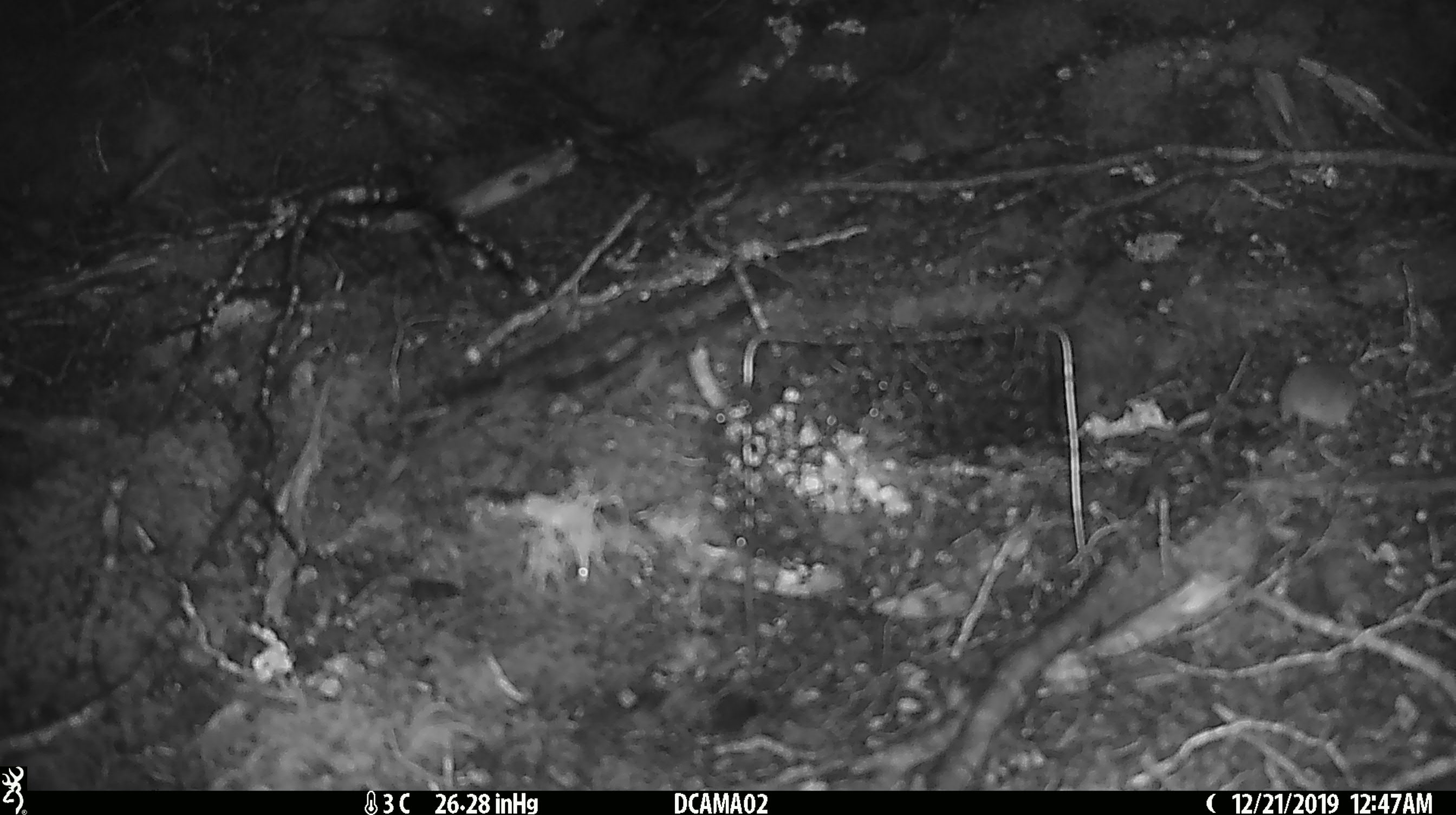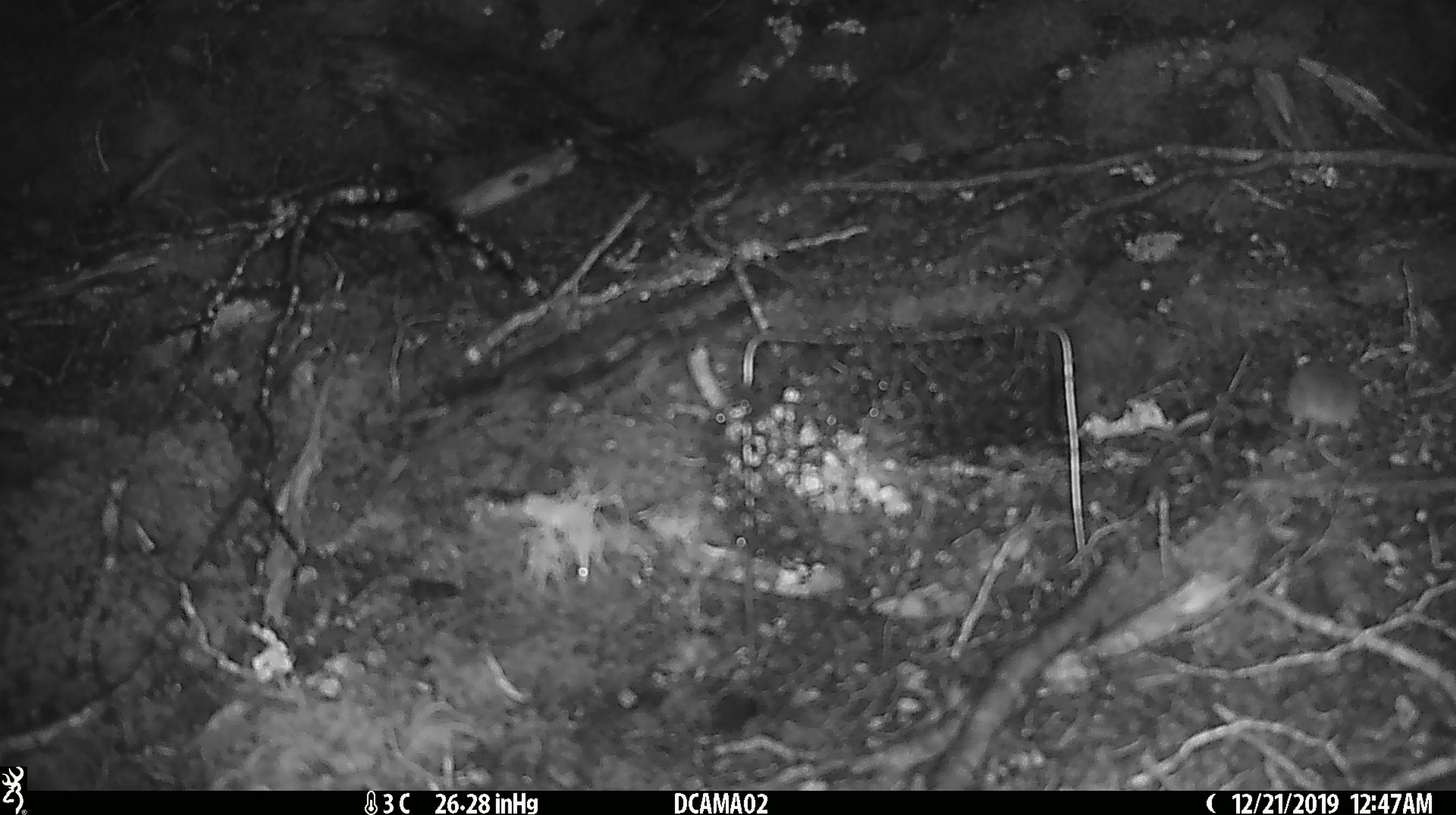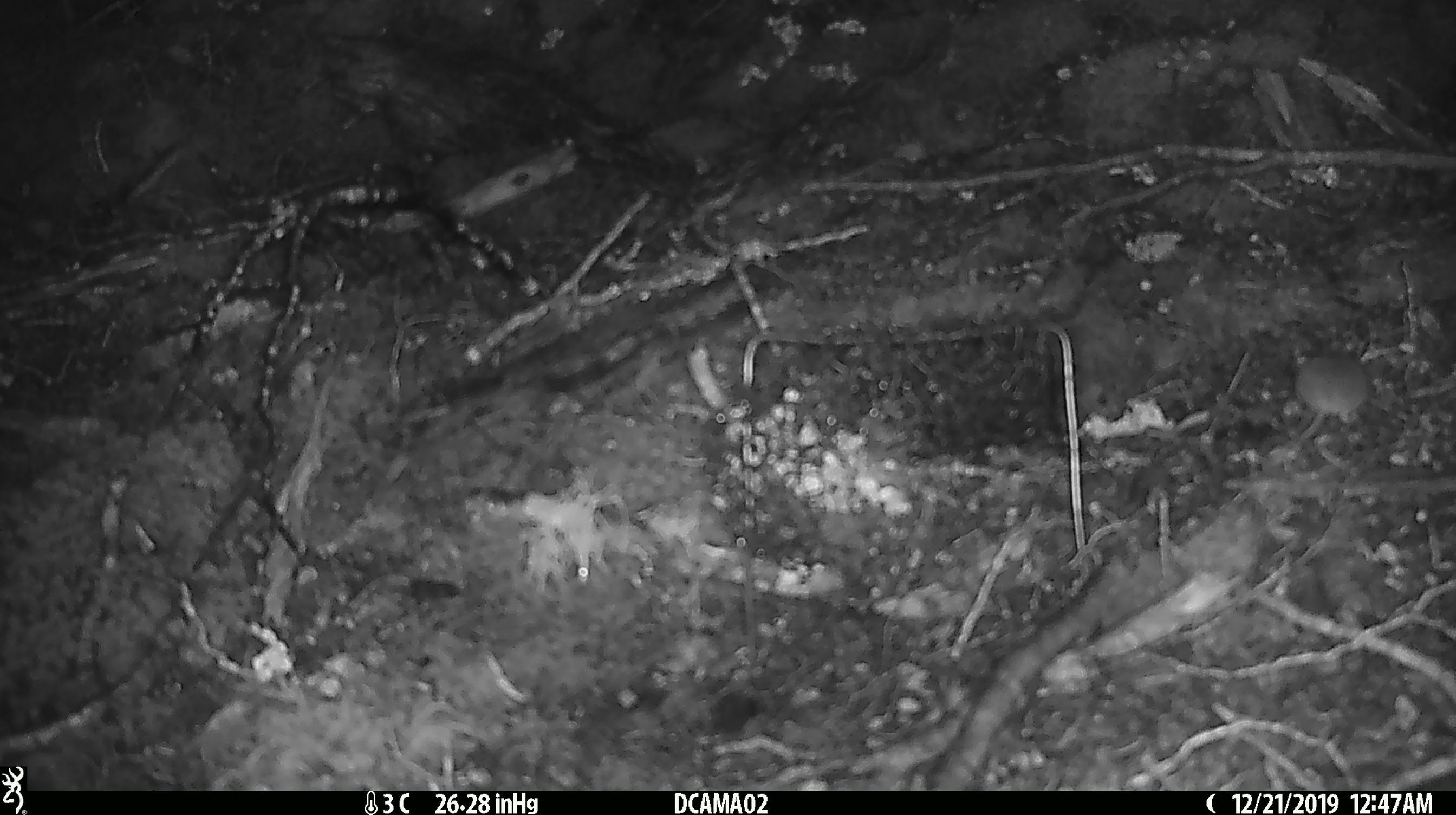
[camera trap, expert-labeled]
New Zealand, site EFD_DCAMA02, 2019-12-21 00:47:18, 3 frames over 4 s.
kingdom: Animalia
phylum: Chordata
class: Mammalia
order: Rodentia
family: Muridae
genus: Mus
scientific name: Mus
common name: mouse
Mouse (Mus).